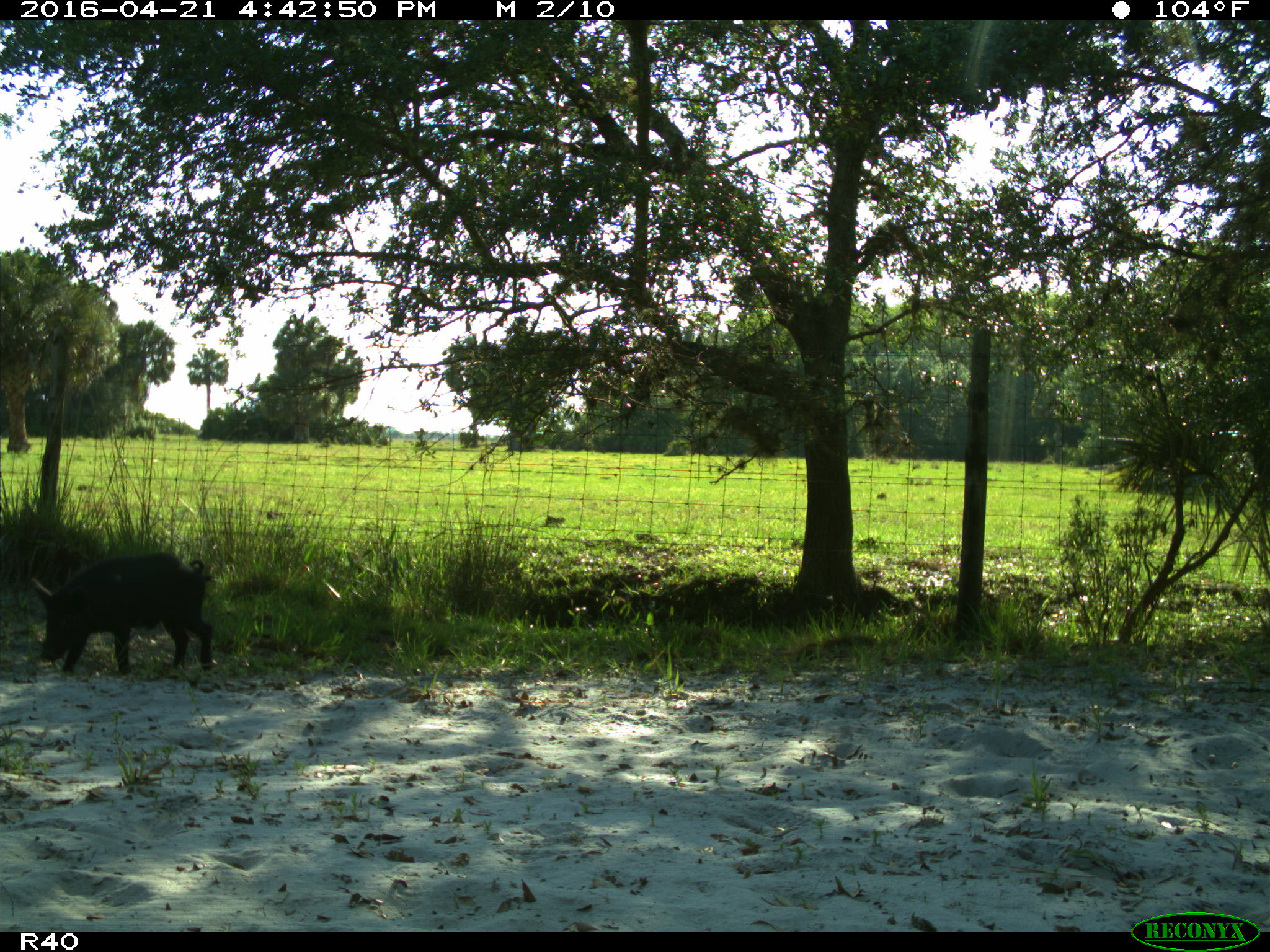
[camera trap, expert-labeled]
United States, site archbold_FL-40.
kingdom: Animalia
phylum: Chordata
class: Mammalia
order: Artiodactyla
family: Suidae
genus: Sus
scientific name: Sus scrofa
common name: wild boar